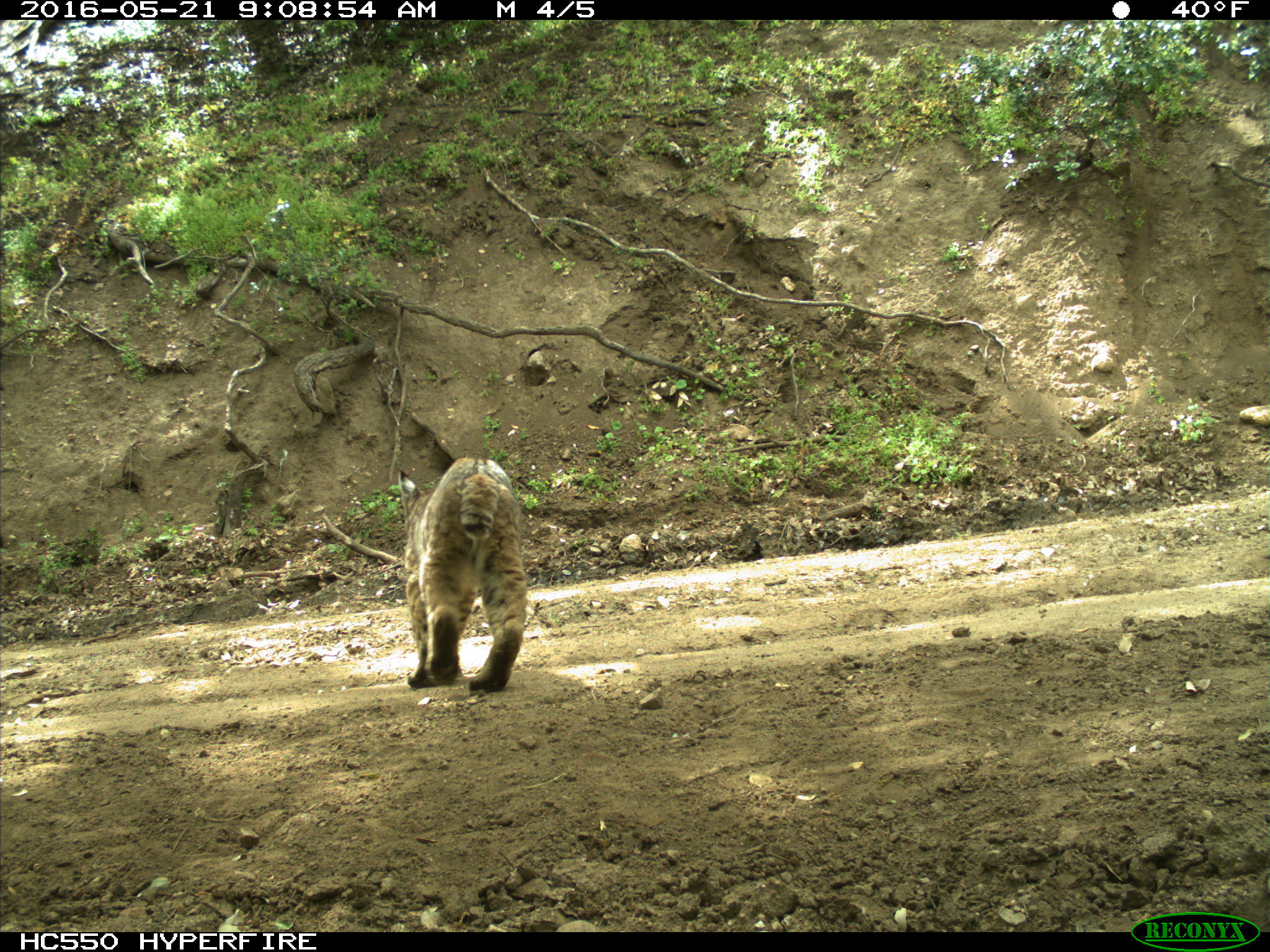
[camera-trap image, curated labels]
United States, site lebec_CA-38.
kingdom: Animalia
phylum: Chordata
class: Mammalia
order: Carnivora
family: Felidae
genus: Lynx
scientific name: Lynx rufus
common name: bobcat